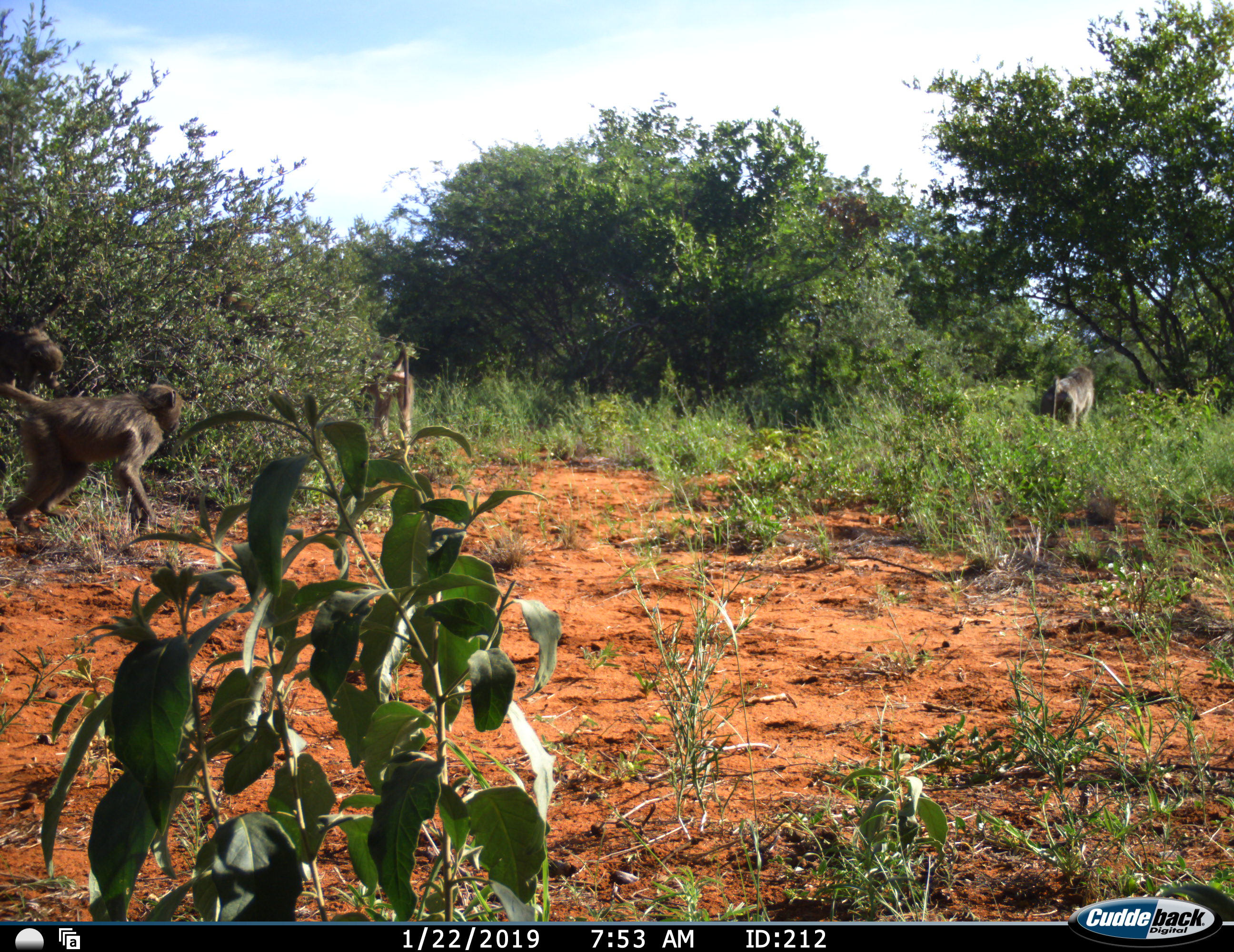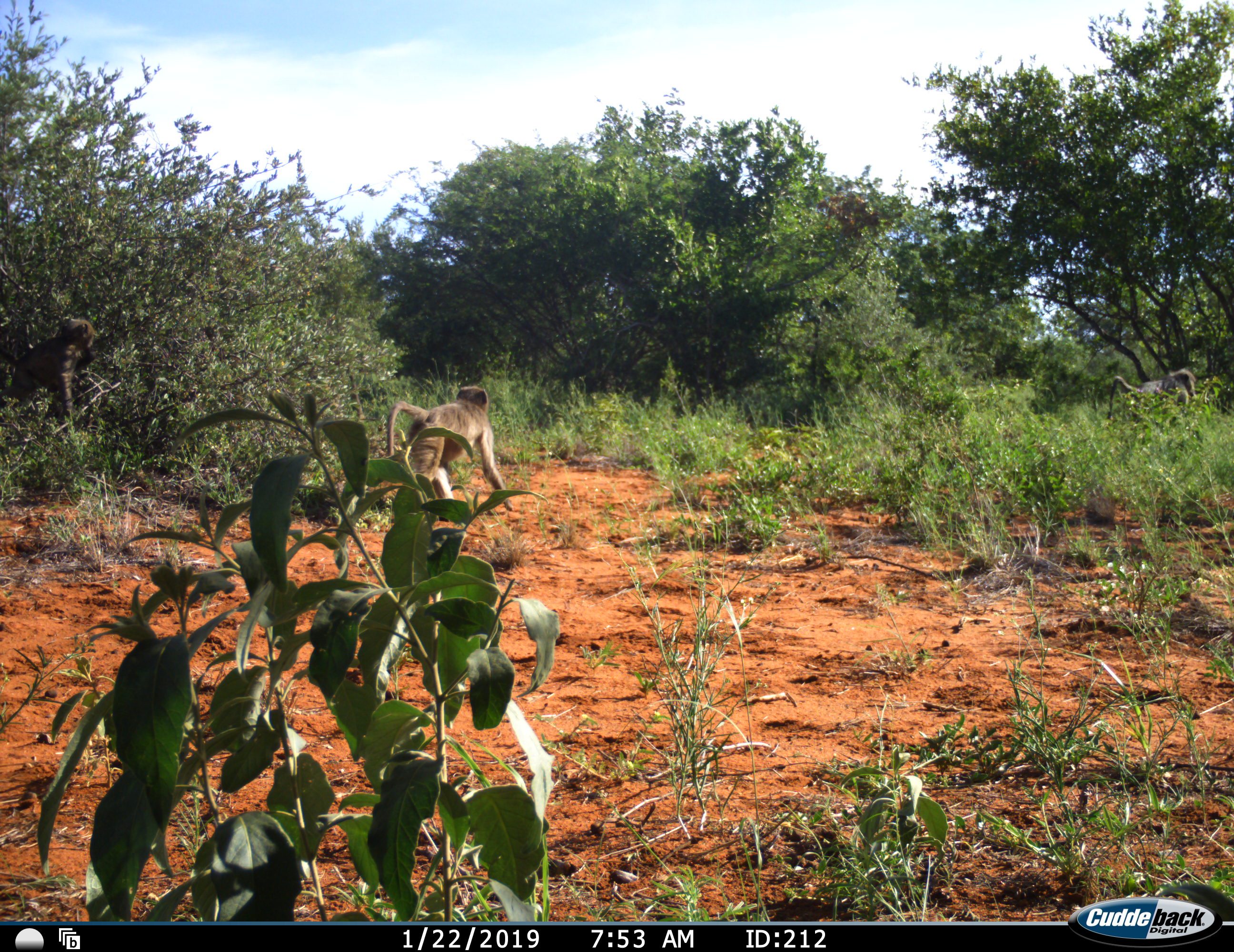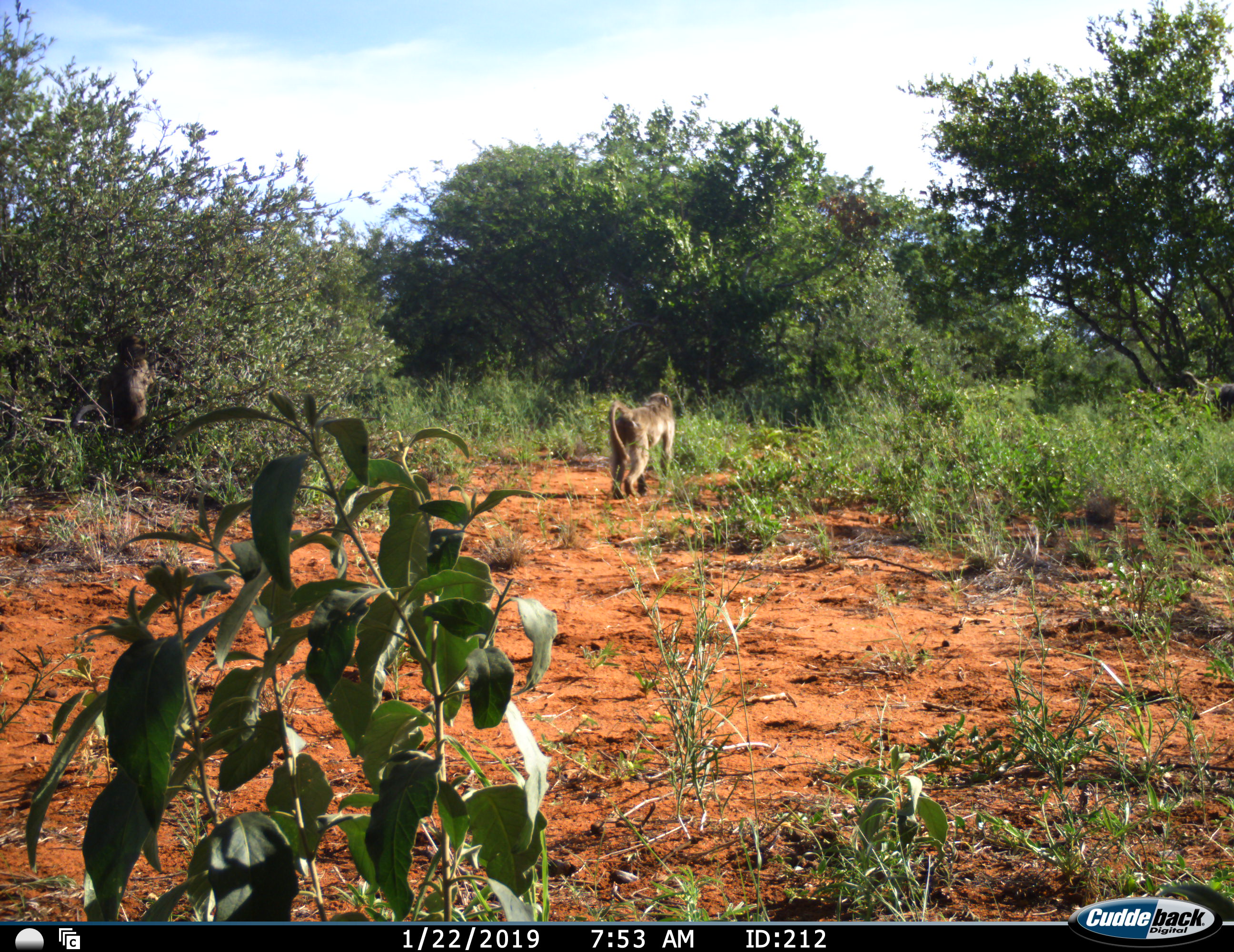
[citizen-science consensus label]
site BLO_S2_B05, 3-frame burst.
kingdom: Animalia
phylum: Chordata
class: Mammalia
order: Primates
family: Cercopithecidae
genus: Papio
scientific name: Papio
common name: baboon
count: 4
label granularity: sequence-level